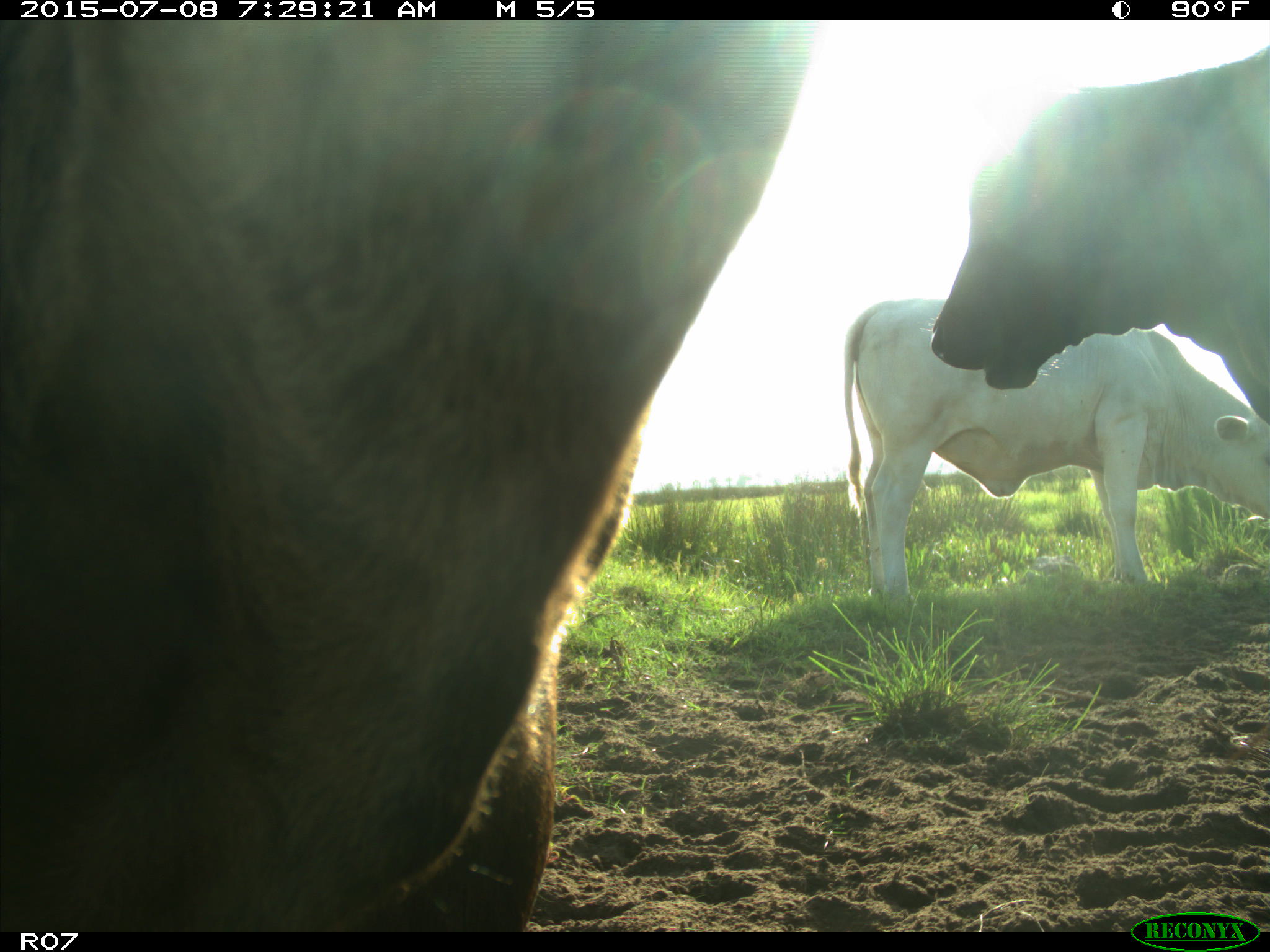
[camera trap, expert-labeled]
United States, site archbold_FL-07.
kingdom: Animalia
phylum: Chordata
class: Mammalia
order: Artiodactyla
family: Bovidae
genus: Bos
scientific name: Bos taurus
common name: domestic cow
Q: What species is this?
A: Bos taurus (domestic cow).